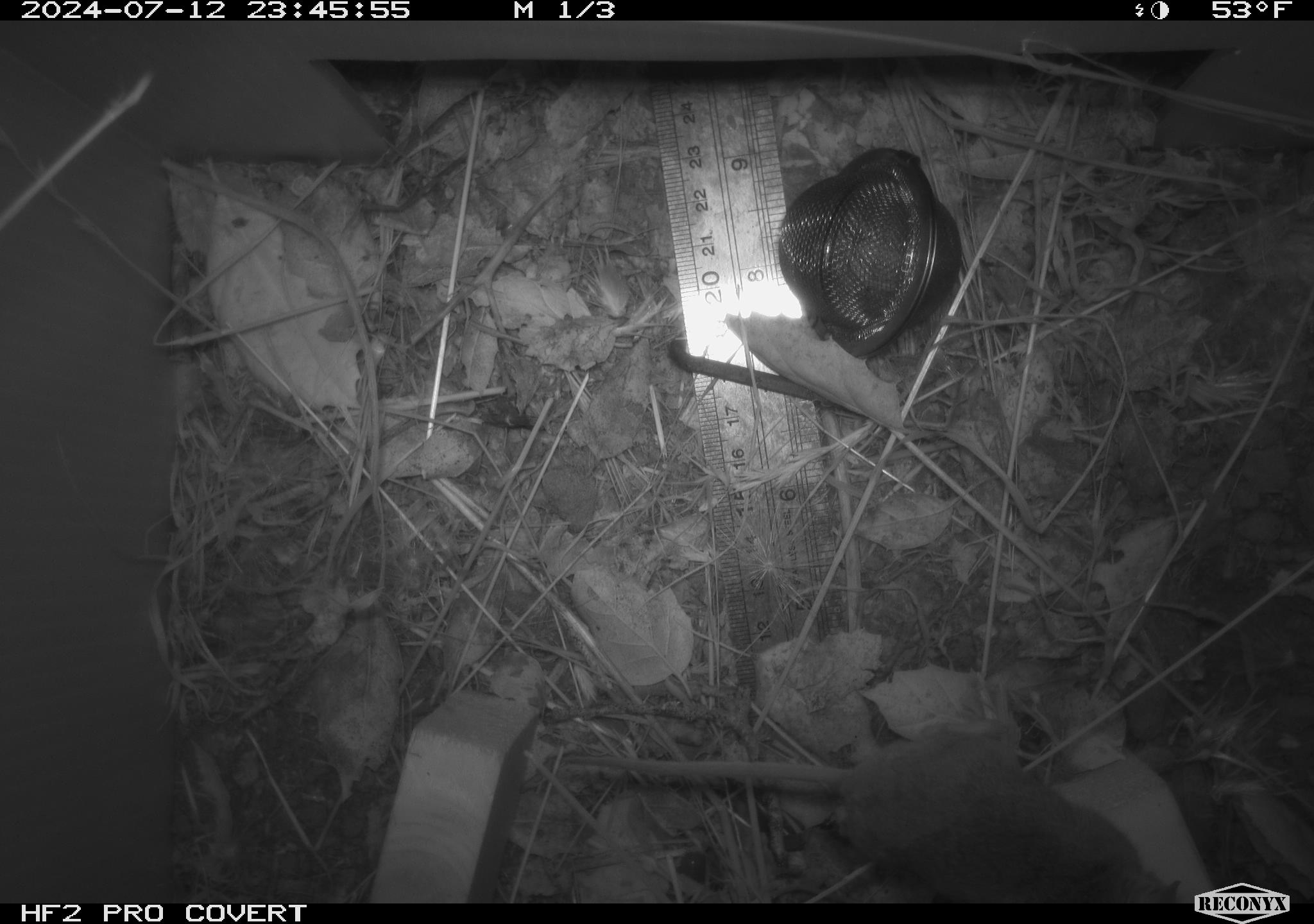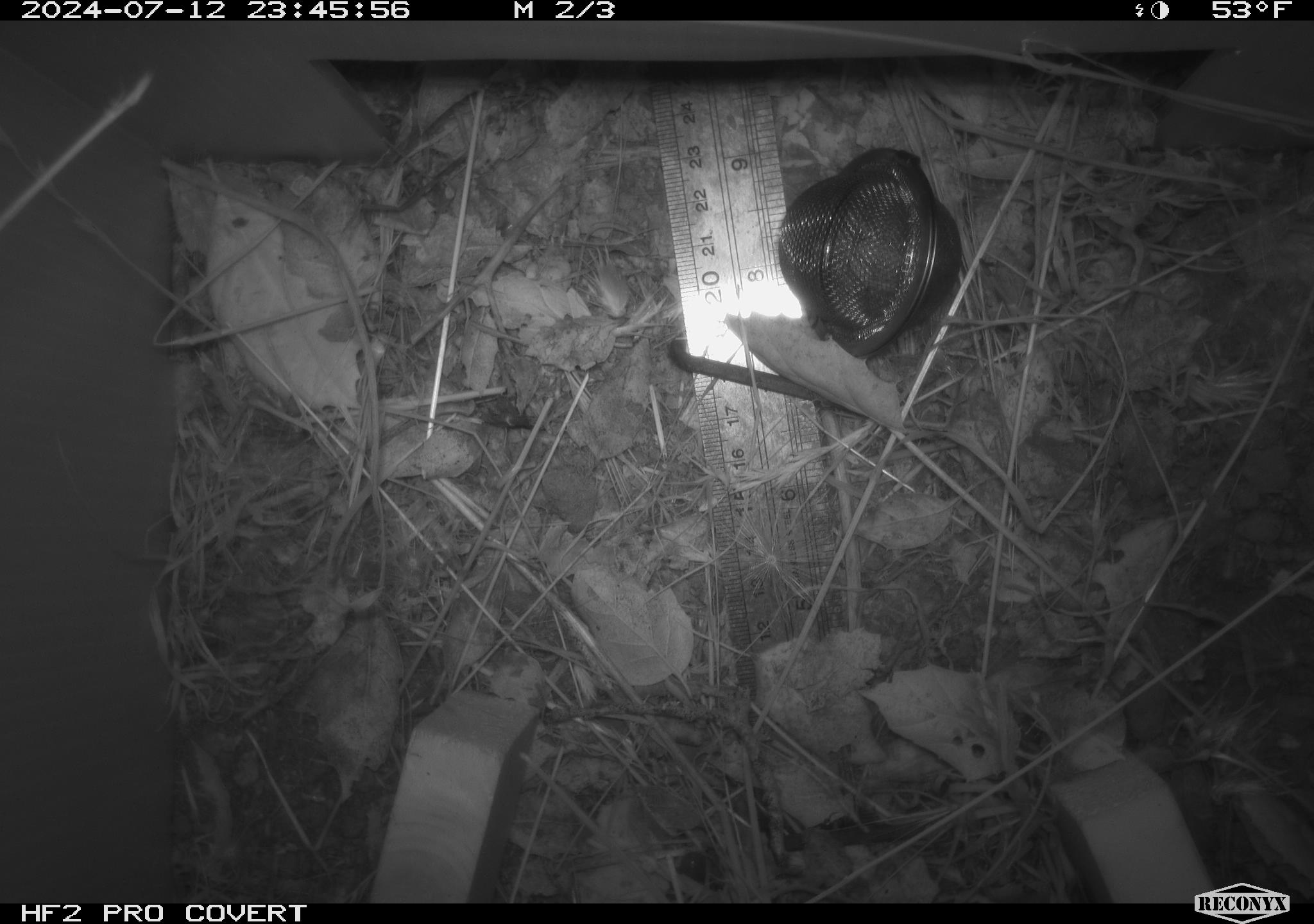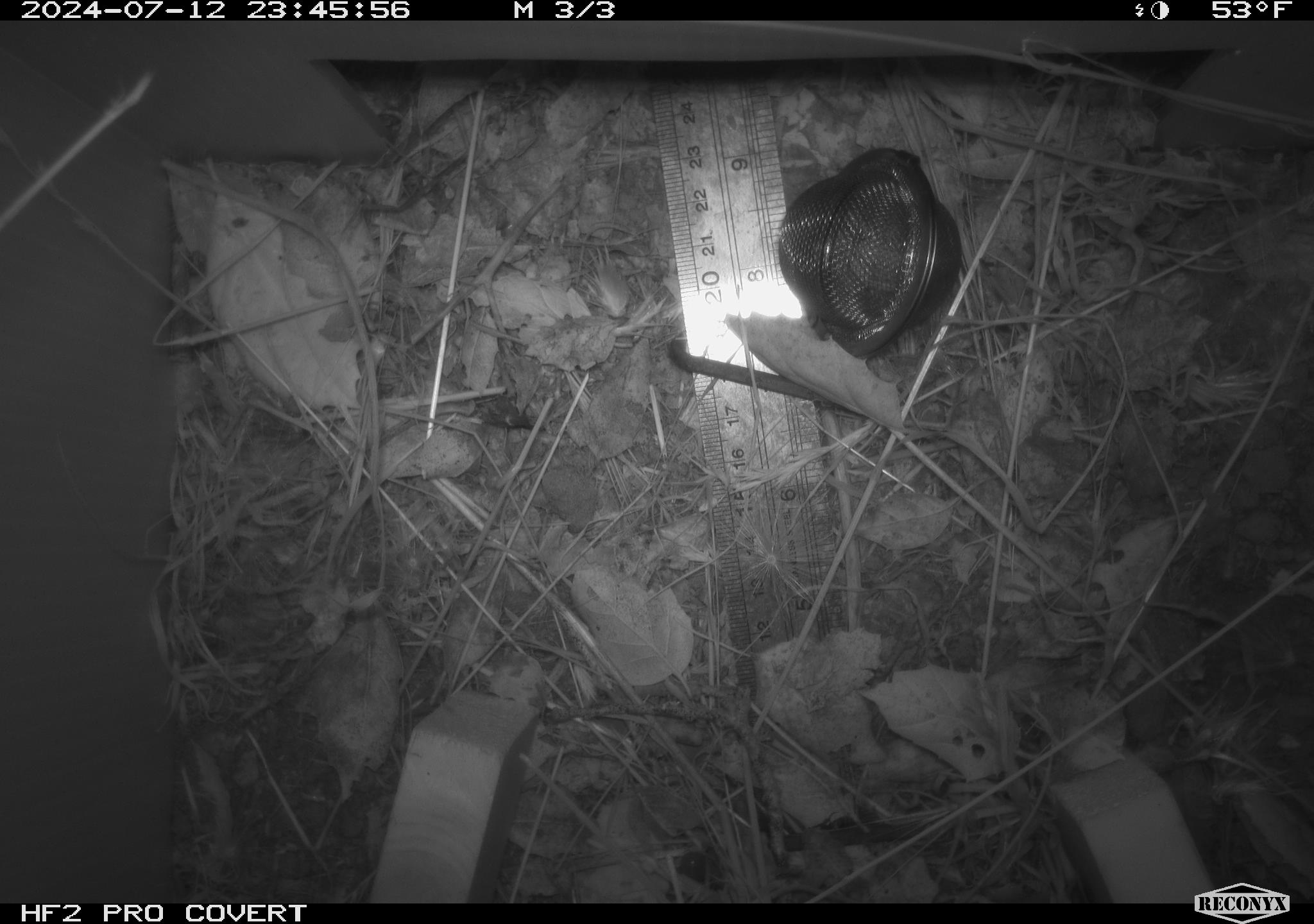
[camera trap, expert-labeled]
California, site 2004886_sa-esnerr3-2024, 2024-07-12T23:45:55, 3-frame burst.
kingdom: Animalia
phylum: Chordata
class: Mammalia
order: Rodentia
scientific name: Rodentia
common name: rodent